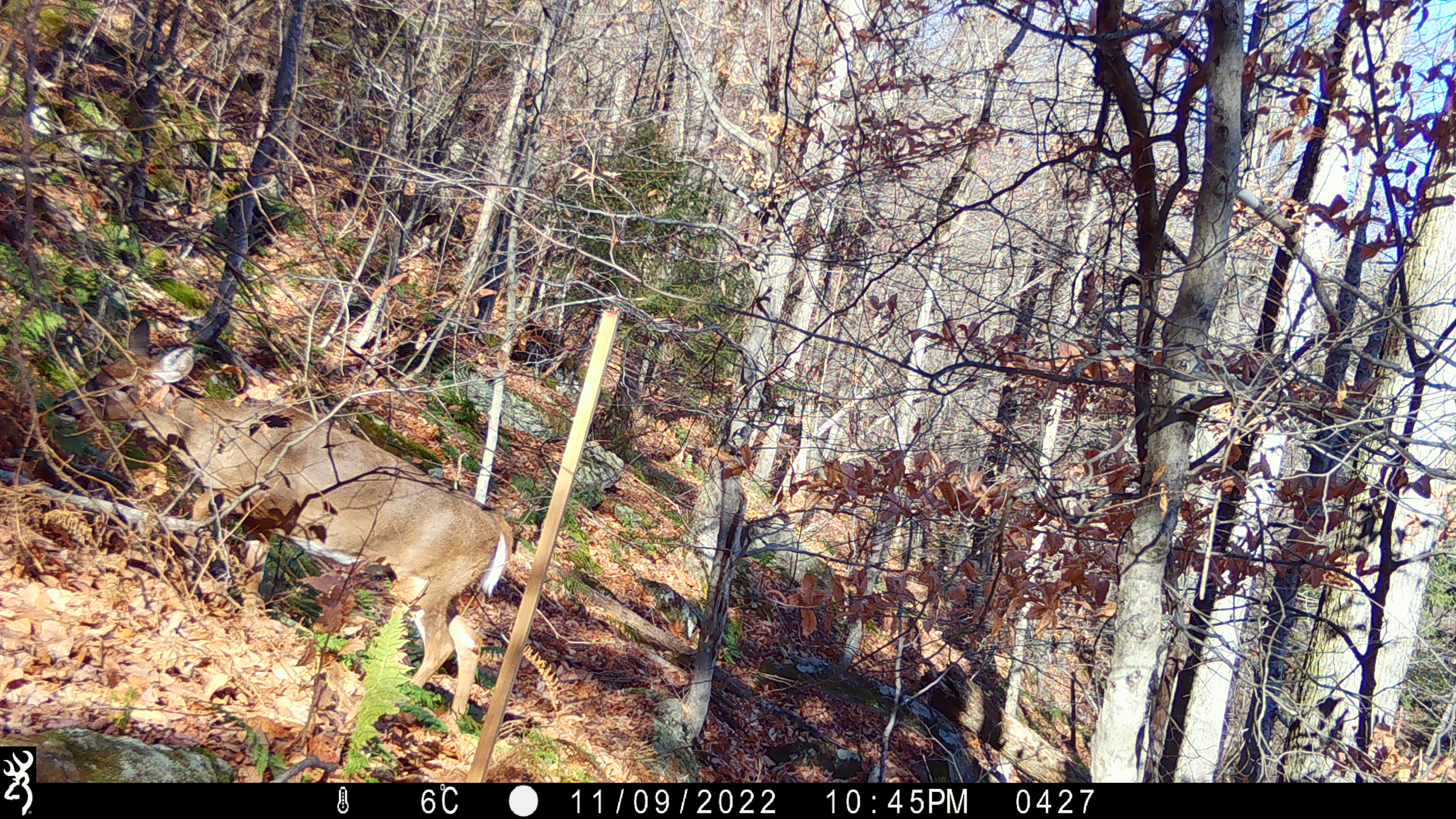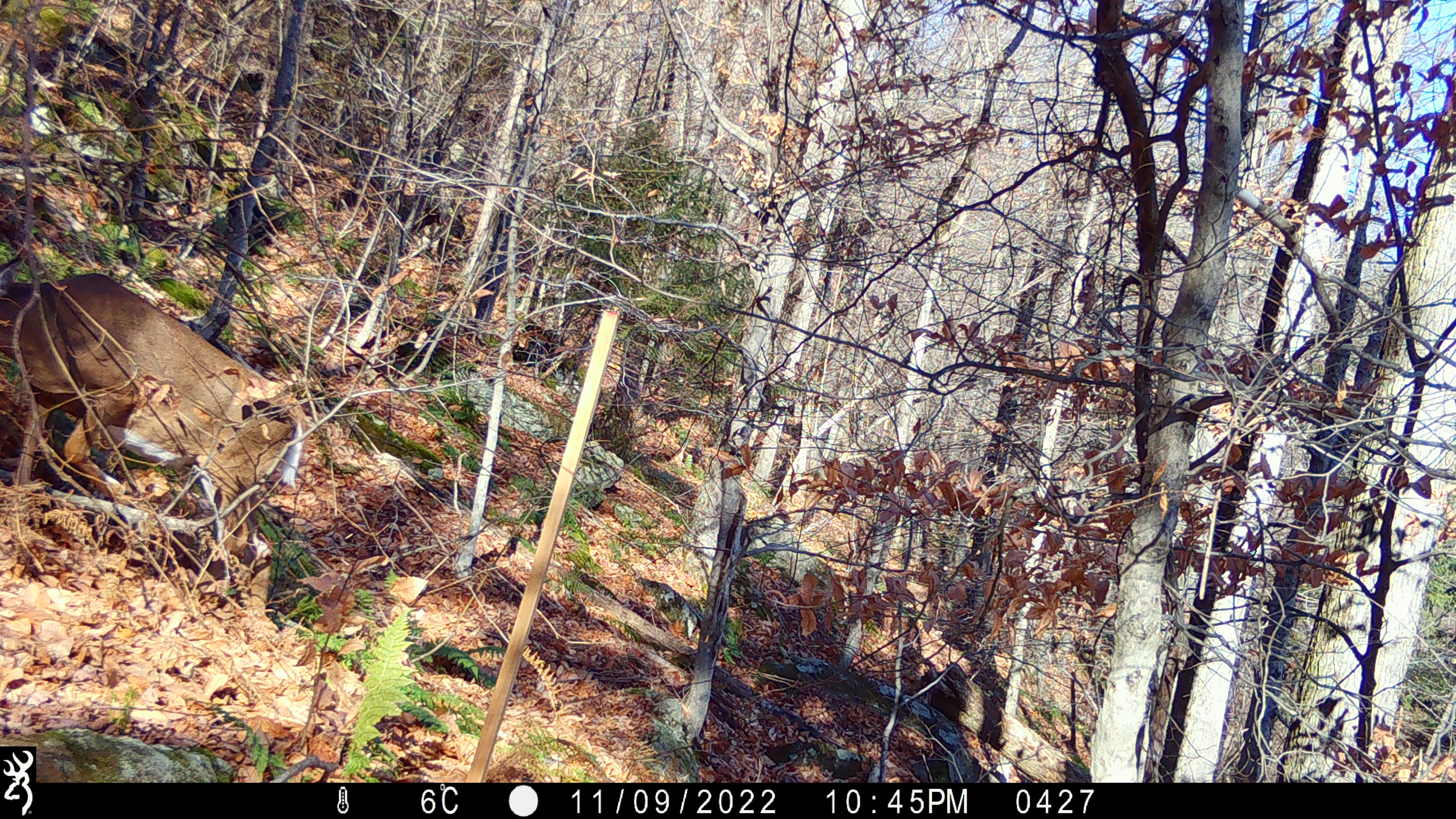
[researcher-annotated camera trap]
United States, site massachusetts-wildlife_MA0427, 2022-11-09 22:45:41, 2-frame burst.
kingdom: Animalia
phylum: Chordata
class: Mammalia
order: Artiodactyla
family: Cervidae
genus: Odocoileus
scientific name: Odocoileus virginianus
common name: white-tailed deer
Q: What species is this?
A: White-tailed deer (Odocoileus virginianus).